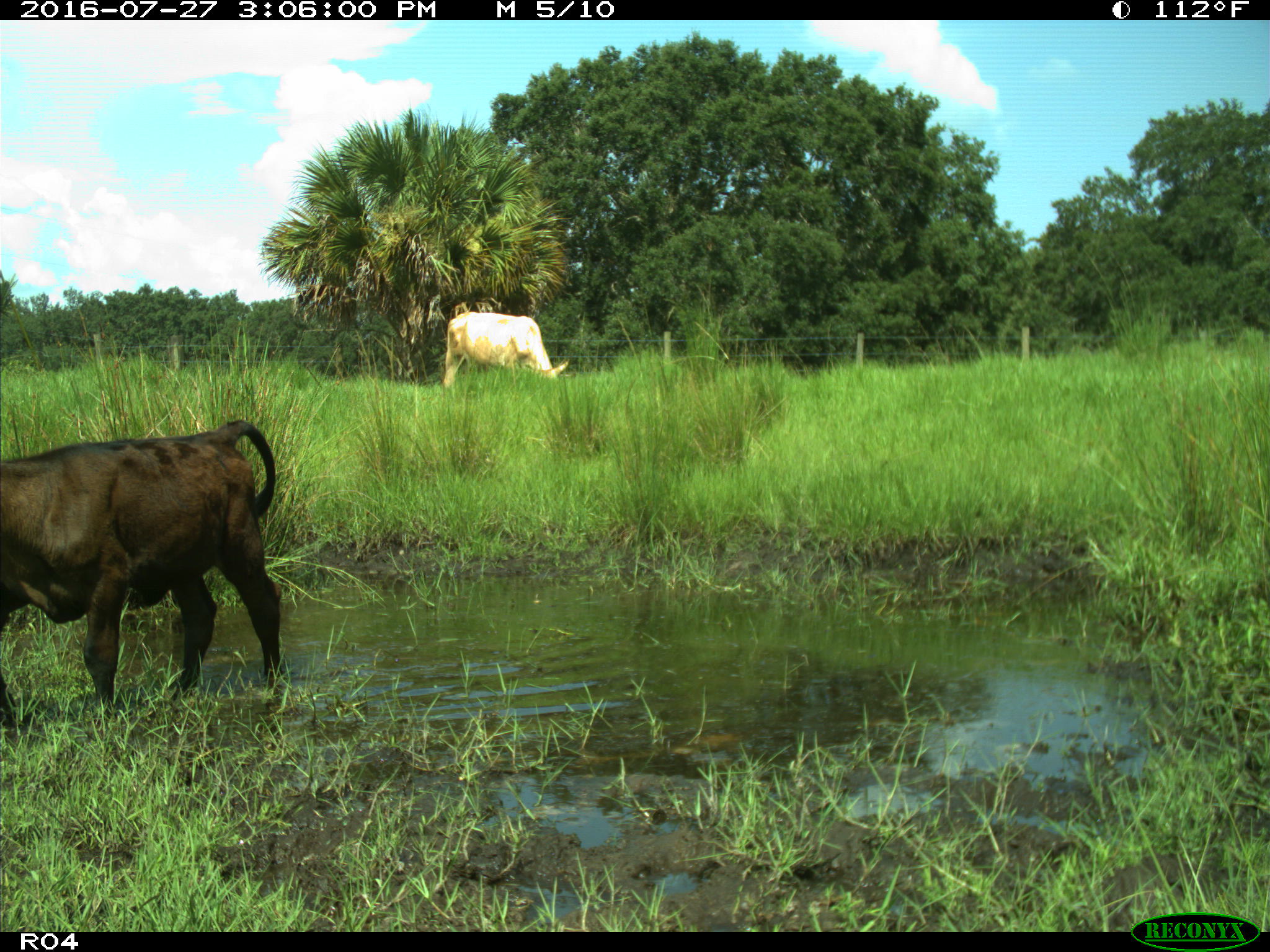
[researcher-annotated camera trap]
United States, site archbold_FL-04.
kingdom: Animalia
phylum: Chordata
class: Mammalia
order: Artiodactyla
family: Bovidae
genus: Bos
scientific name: Bos taurus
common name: domestic cow